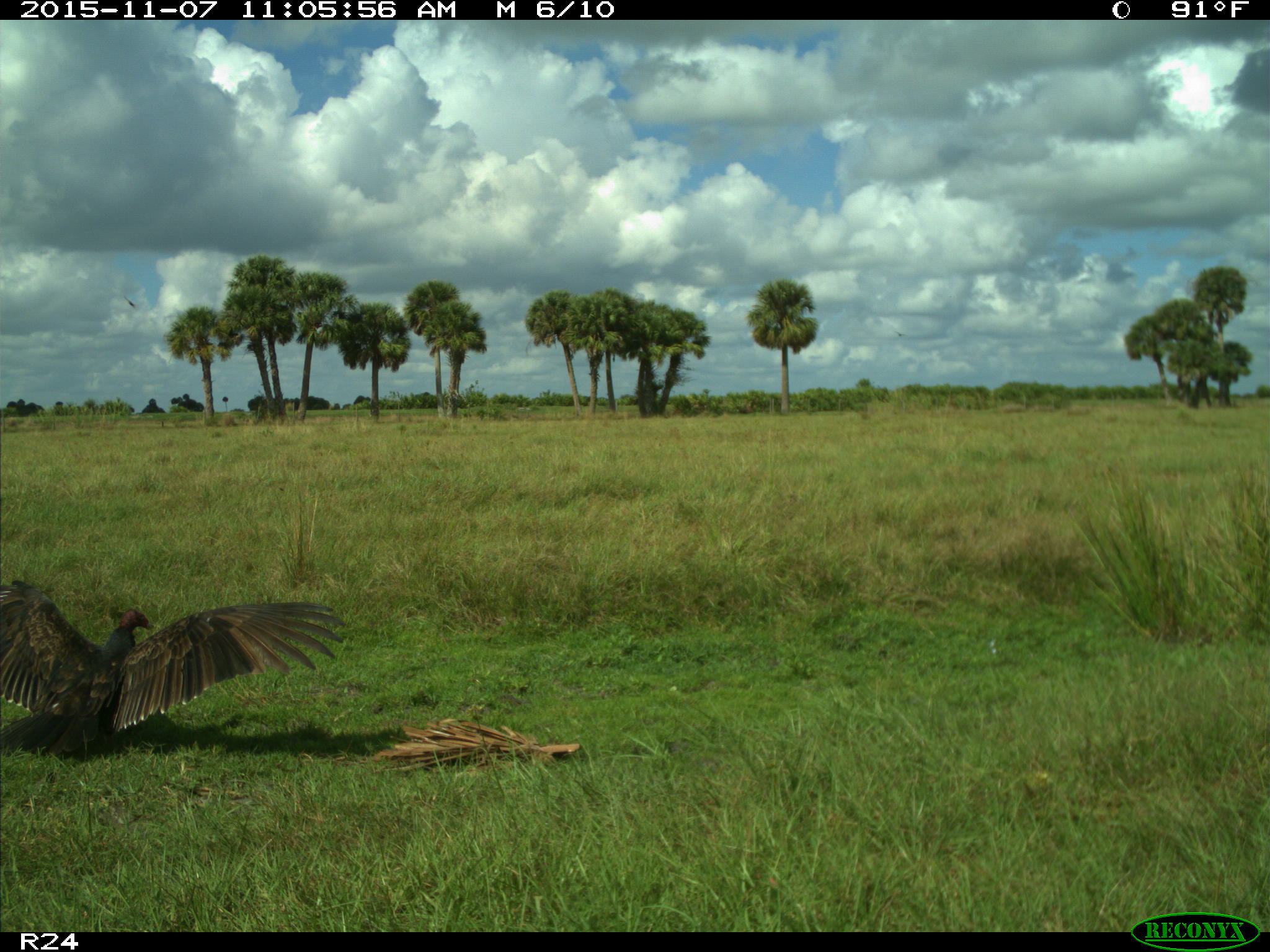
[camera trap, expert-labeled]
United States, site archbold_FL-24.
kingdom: Animalia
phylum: Chordata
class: Aves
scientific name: Aves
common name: birds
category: unidentified bird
Unidentified bird (birds) (Aves).